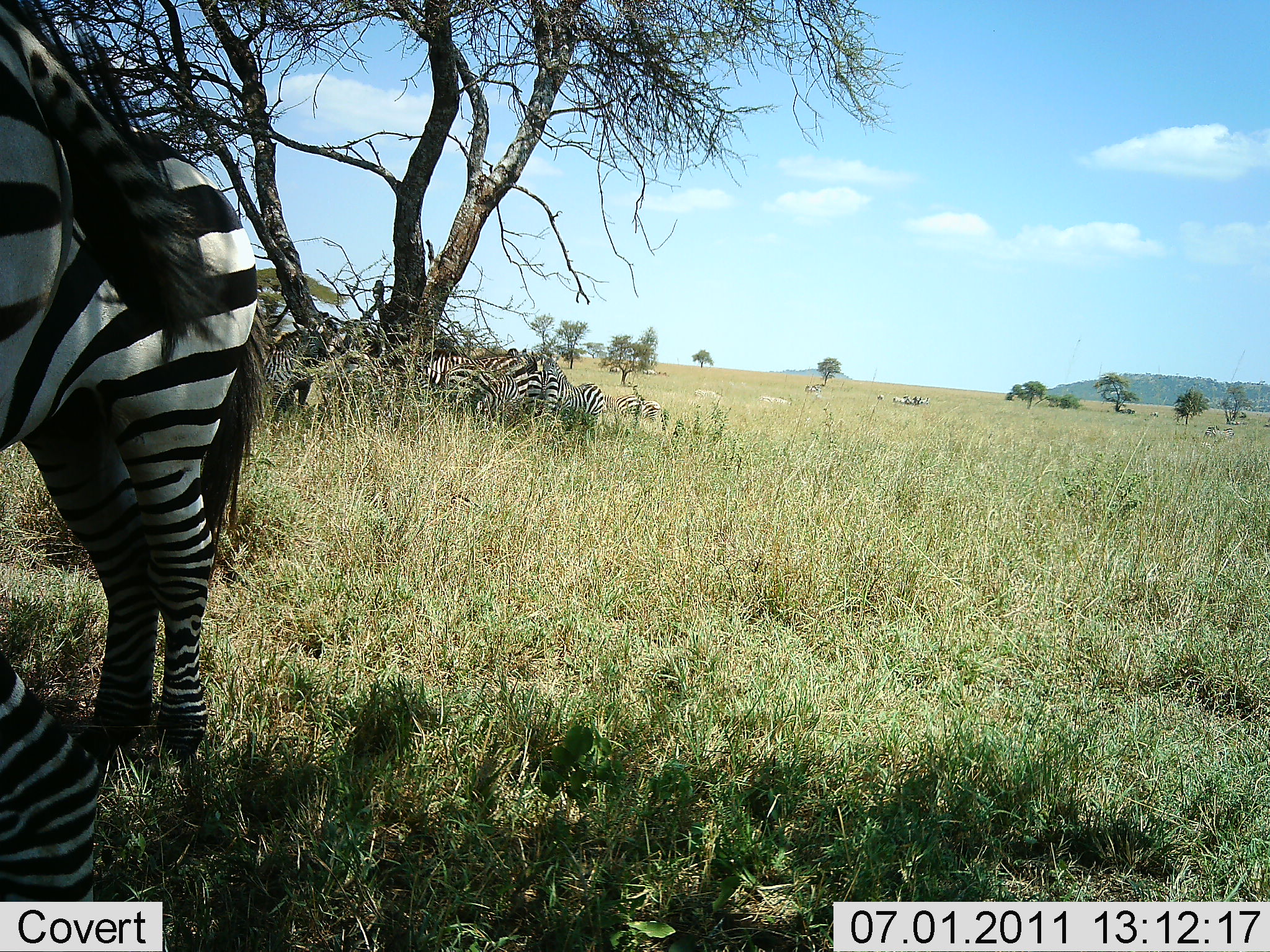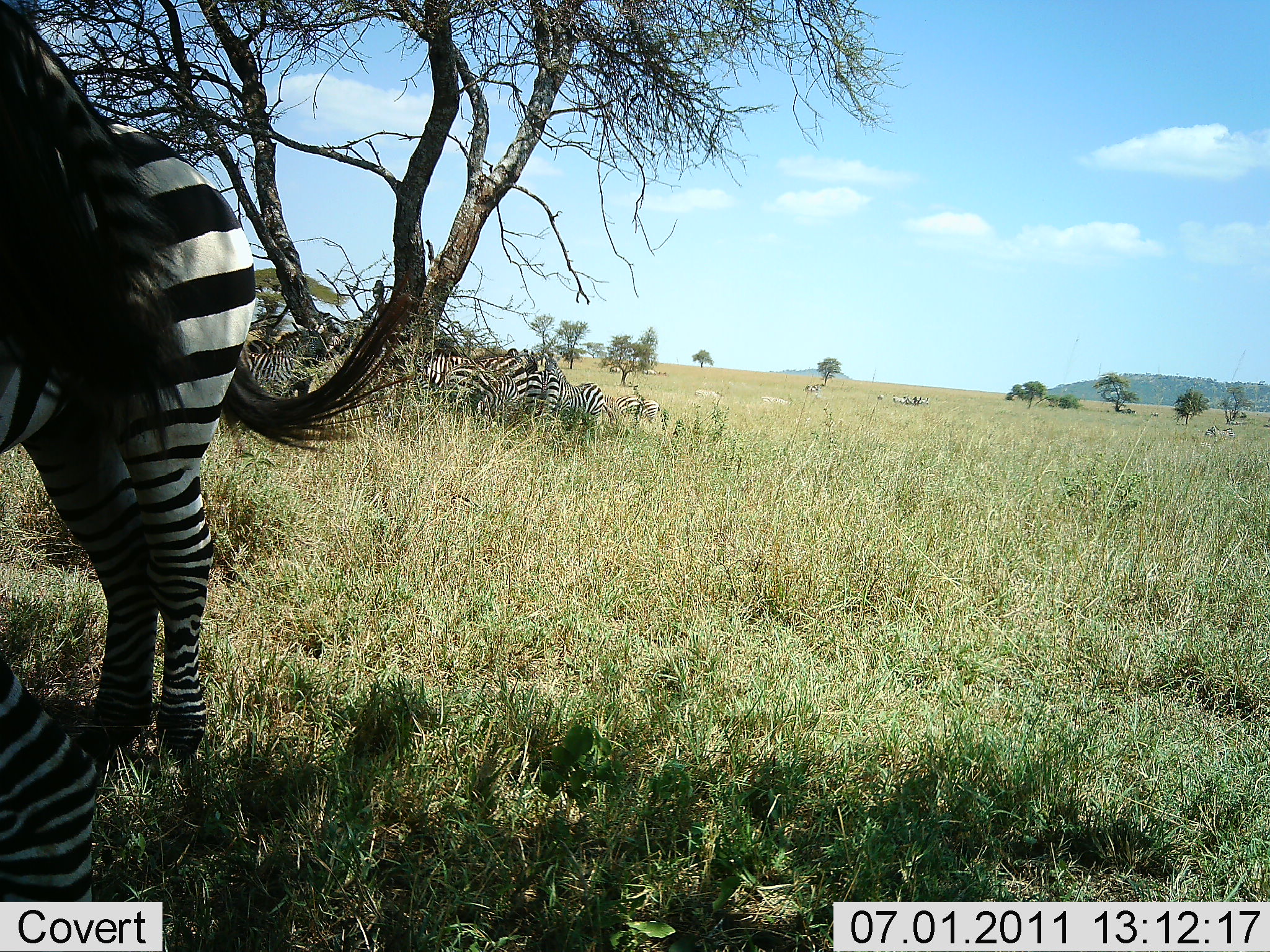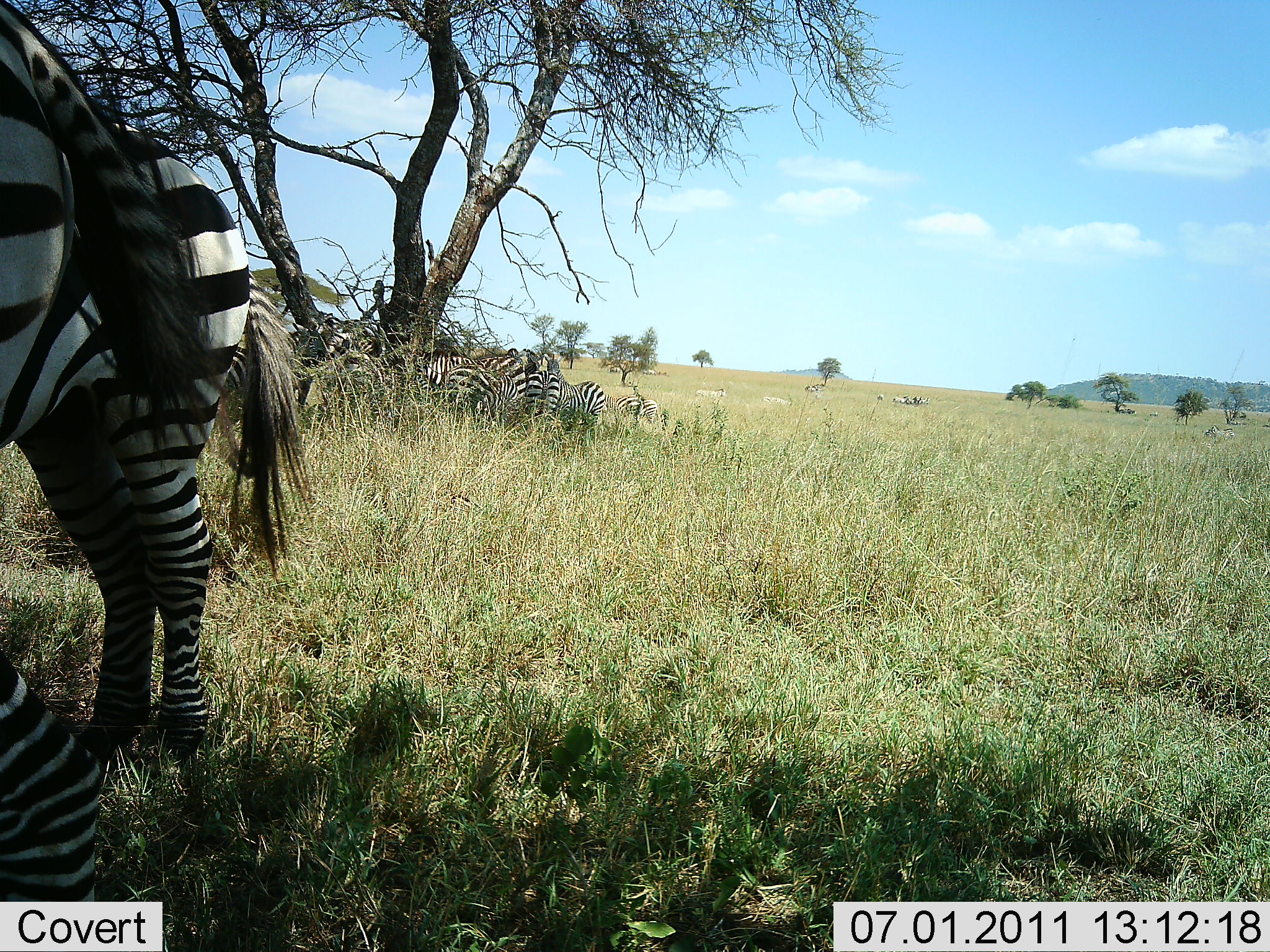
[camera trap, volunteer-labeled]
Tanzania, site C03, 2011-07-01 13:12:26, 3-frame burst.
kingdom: Animalia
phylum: Chordata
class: Mammalia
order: Perissodactyla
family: Equidae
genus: Equus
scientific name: Equus quagga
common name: plains zebra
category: zebra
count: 9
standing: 64%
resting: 55%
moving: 9%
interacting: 0%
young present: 0%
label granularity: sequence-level